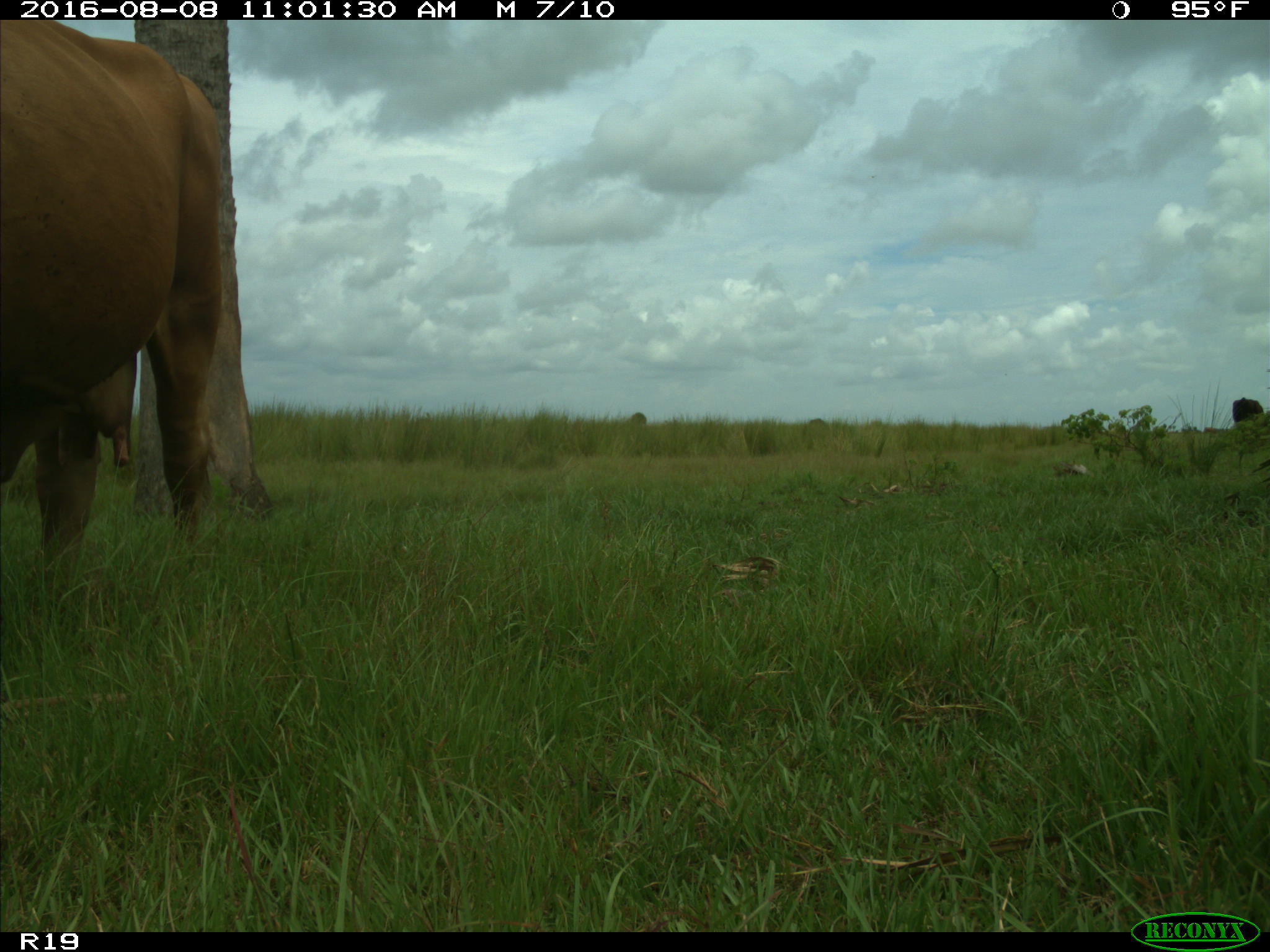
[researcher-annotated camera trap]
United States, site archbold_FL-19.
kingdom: Animalia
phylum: Chordata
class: Mammalia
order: Artiodactyla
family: Bovidae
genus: Bos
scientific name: Bos taurus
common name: domestic cow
Bos taurus (domestic cow).